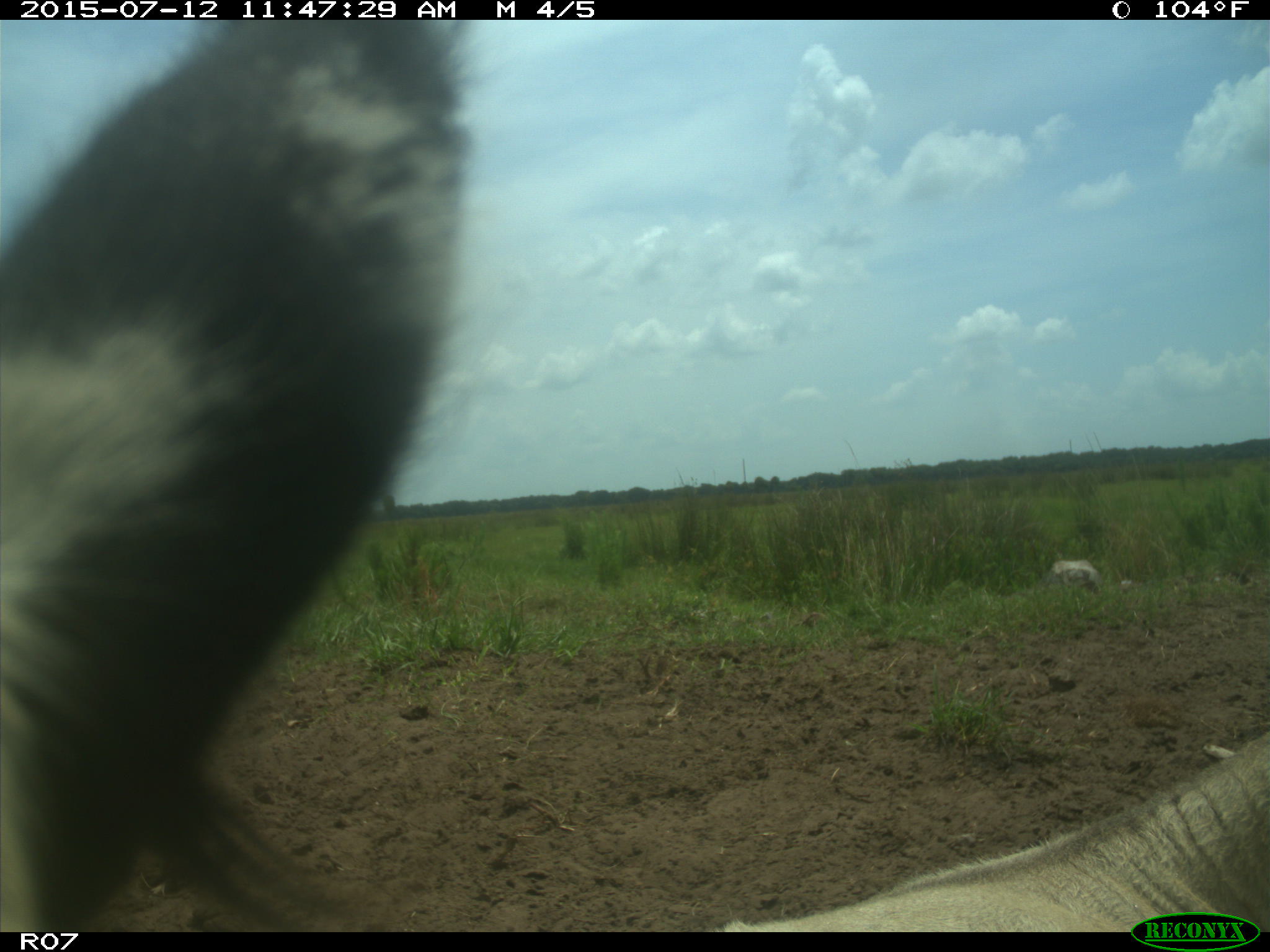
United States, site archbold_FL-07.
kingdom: Animalia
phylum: Chordata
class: Mammalia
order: Artiodactyla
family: Bovidae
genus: Bos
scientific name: Bos taurus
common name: domestic cow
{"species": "Bos taurus (domestic cow)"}